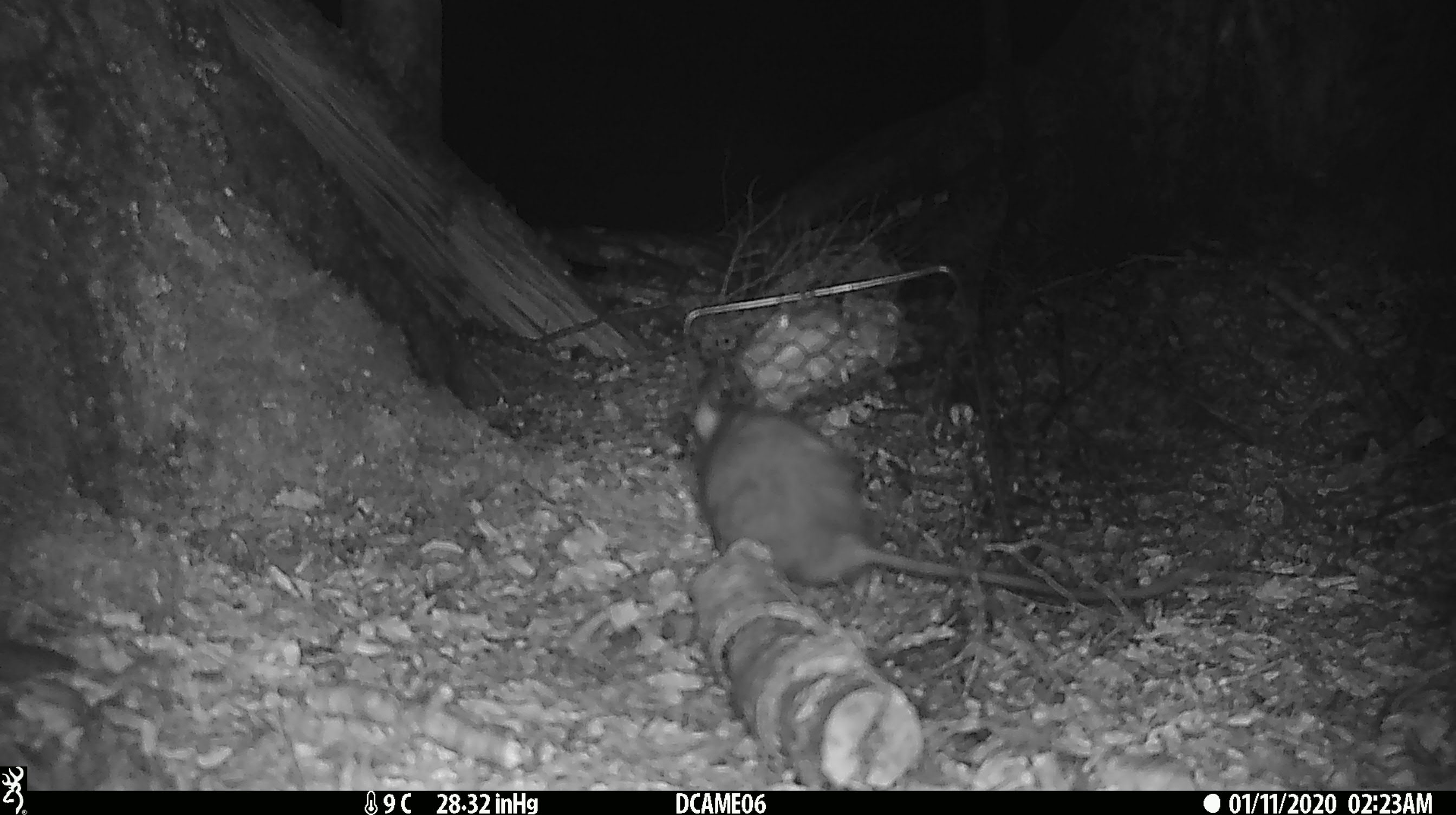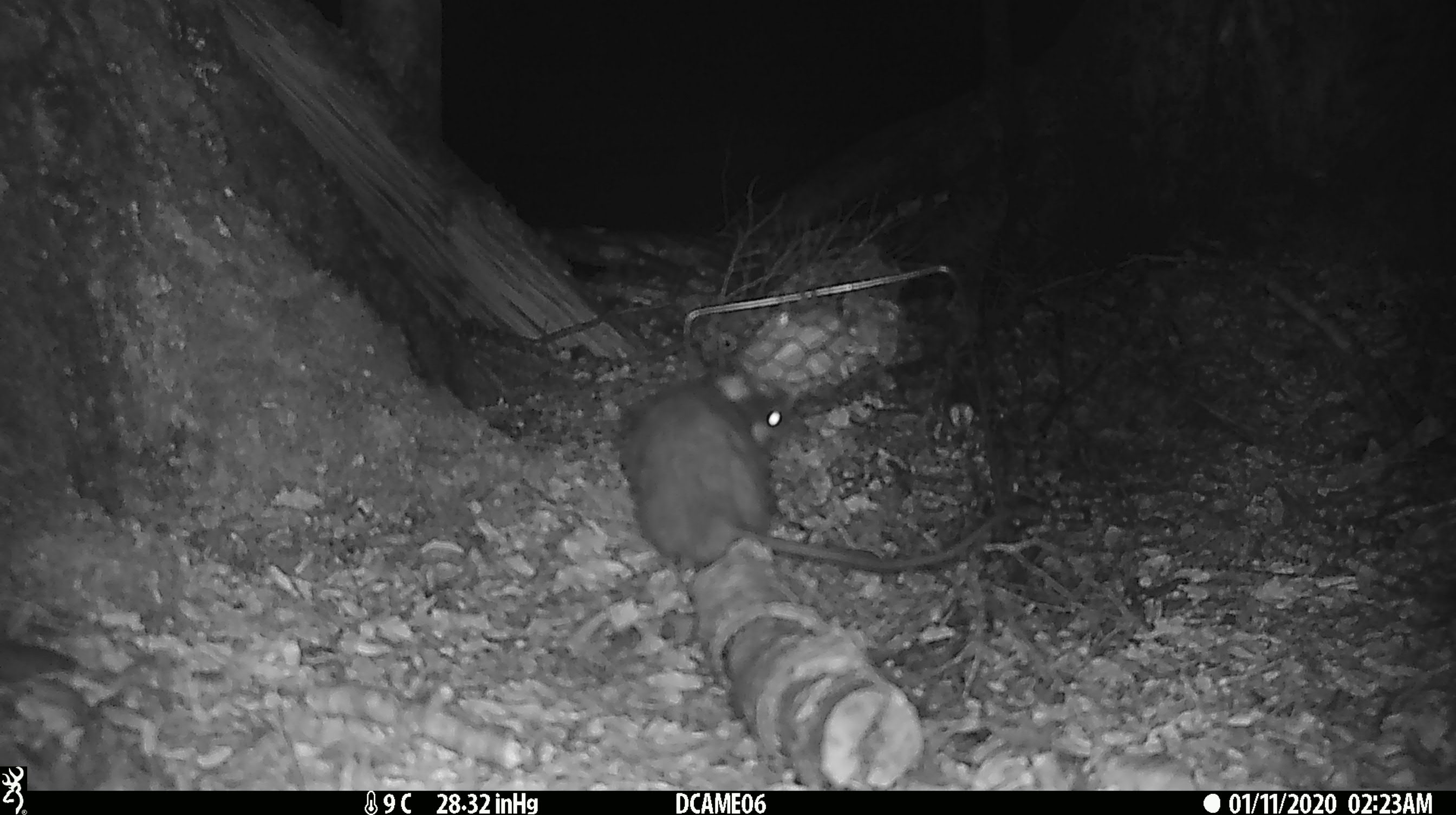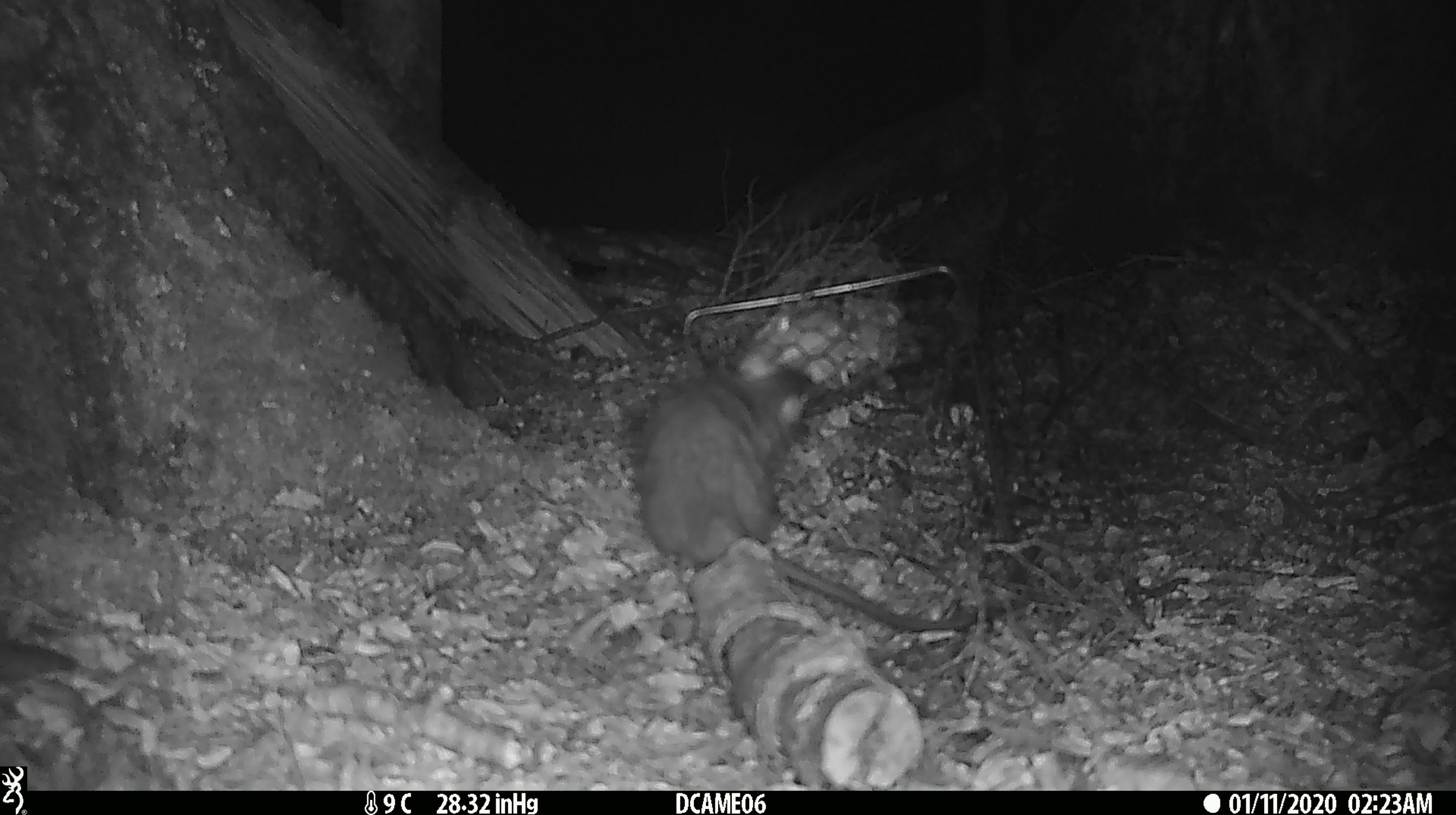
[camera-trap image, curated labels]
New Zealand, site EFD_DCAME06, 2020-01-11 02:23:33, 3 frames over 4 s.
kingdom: Animalia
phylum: Chordata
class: Mammalia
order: Rodentia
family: Muridae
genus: Rattus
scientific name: Rattus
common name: rat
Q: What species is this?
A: Rat (Rattus).